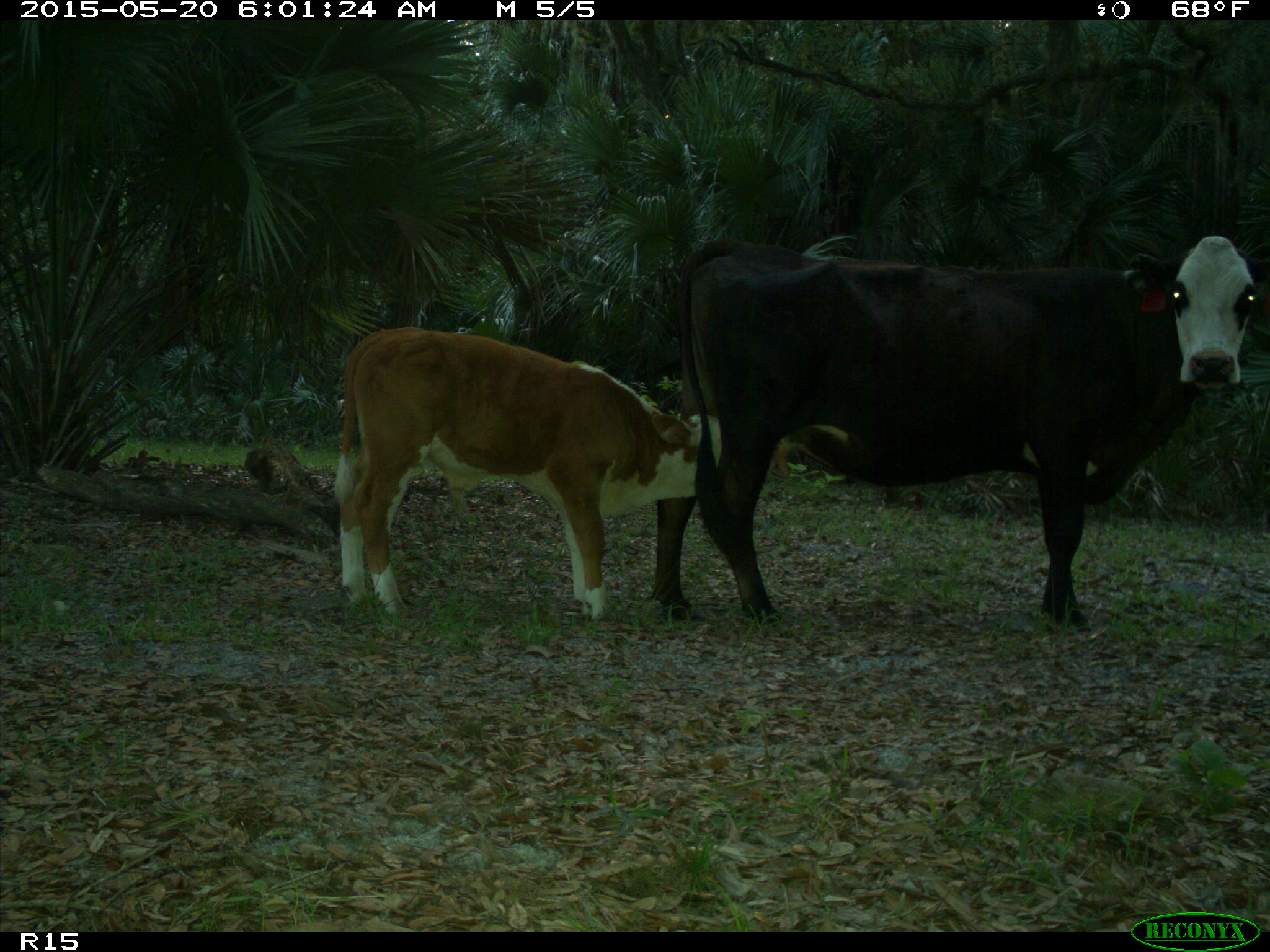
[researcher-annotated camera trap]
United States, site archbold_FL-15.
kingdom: Animalia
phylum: Chordata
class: Mammalia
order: Artiodactyla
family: Bovidae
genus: Bos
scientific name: Bos taurus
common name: domestic cow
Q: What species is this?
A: Bos taurus (domestic cow).